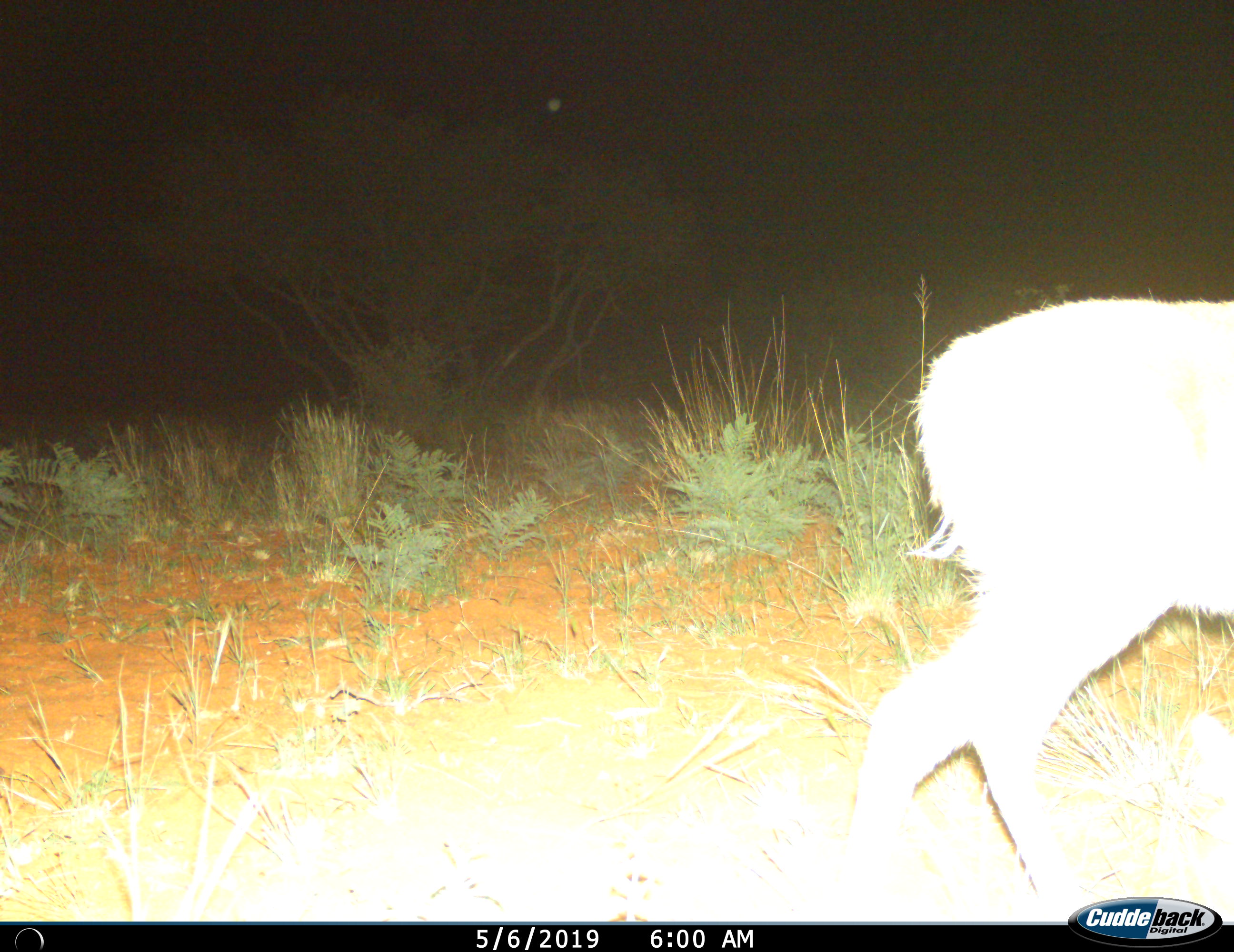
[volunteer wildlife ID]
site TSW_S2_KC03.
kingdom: Animalia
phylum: Chordata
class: Mammalia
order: Artiodactyla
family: Bovidae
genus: Sylvicapra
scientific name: Sylvicapra grimmia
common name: common duiker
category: duikercommongrey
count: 1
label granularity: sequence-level